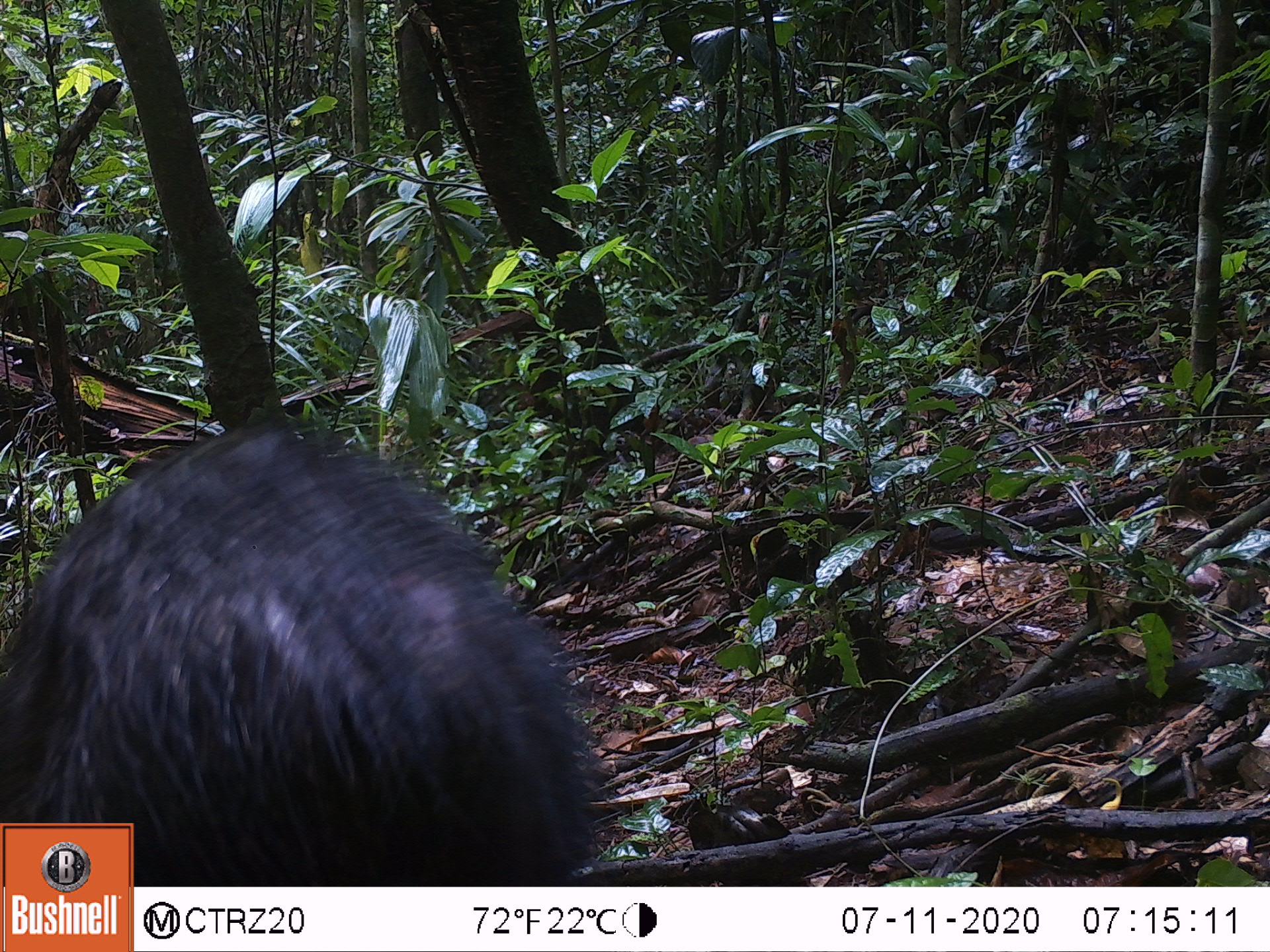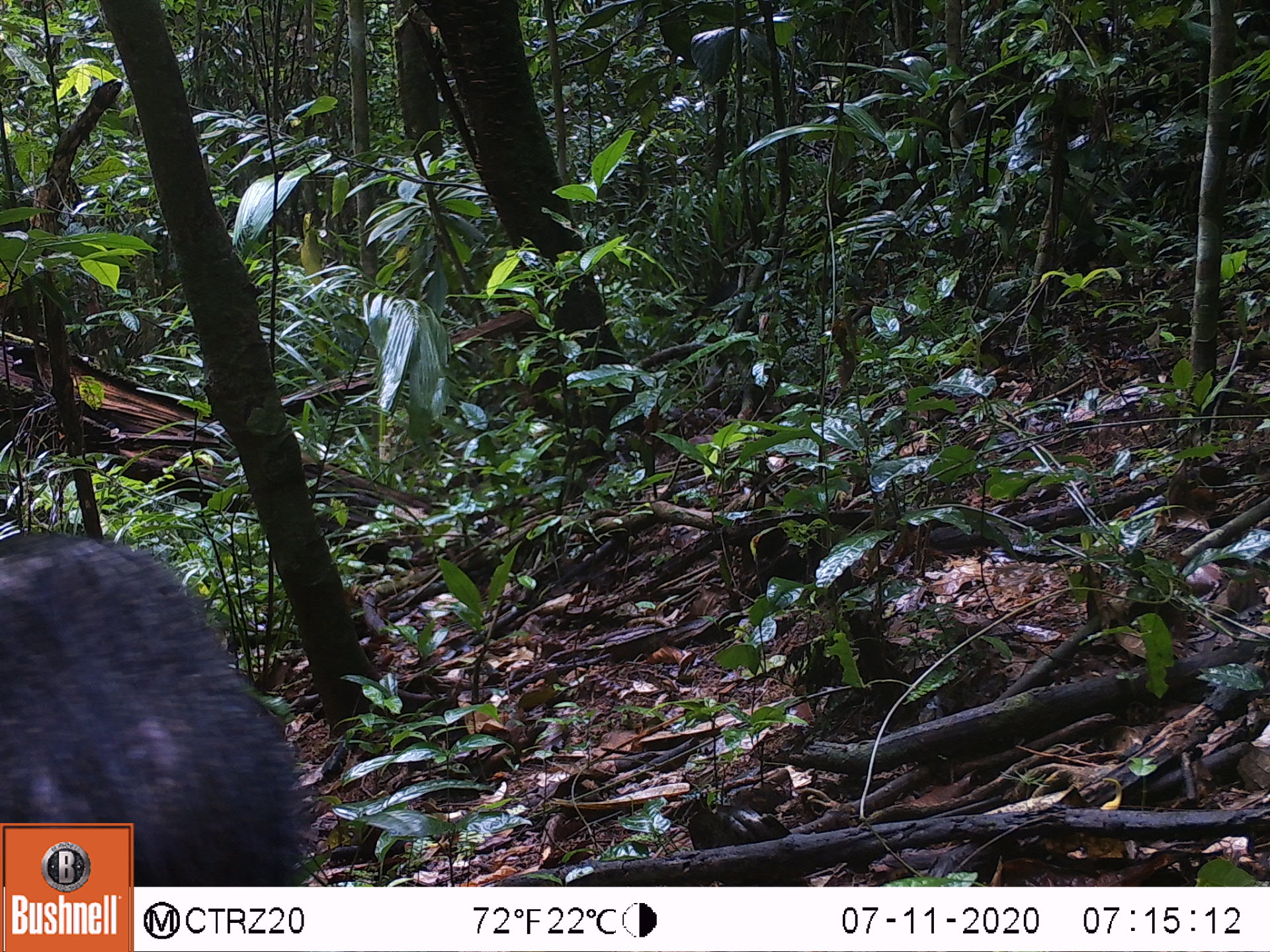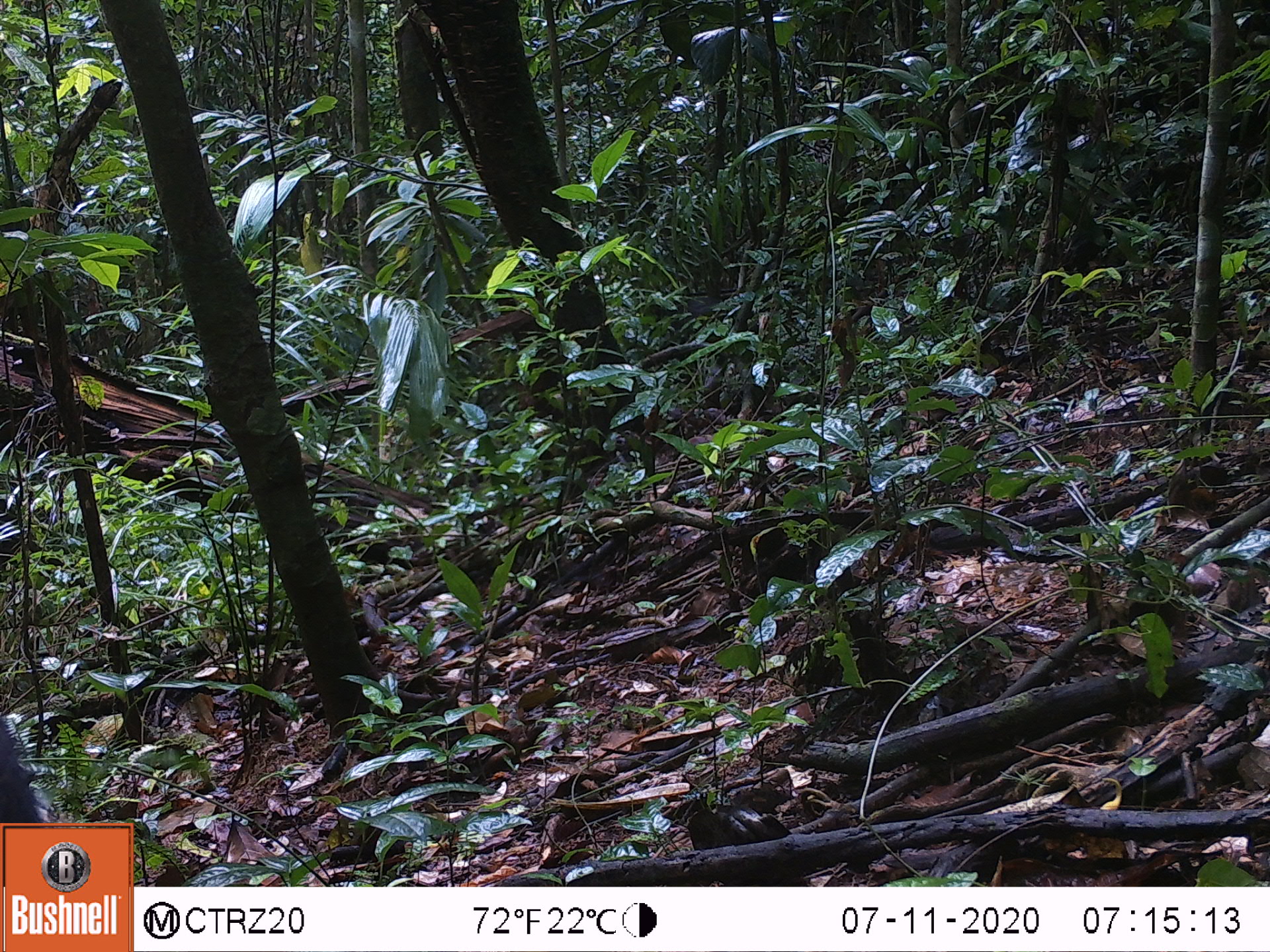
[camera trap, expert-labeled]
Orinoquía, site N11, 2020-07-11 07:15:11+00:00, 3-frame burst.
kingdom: Animalia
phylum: Chordata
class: Mammalia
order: Artiodactyla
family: Tayassuidae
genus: Pecari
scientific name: Pecari tajacu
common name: collared peccary